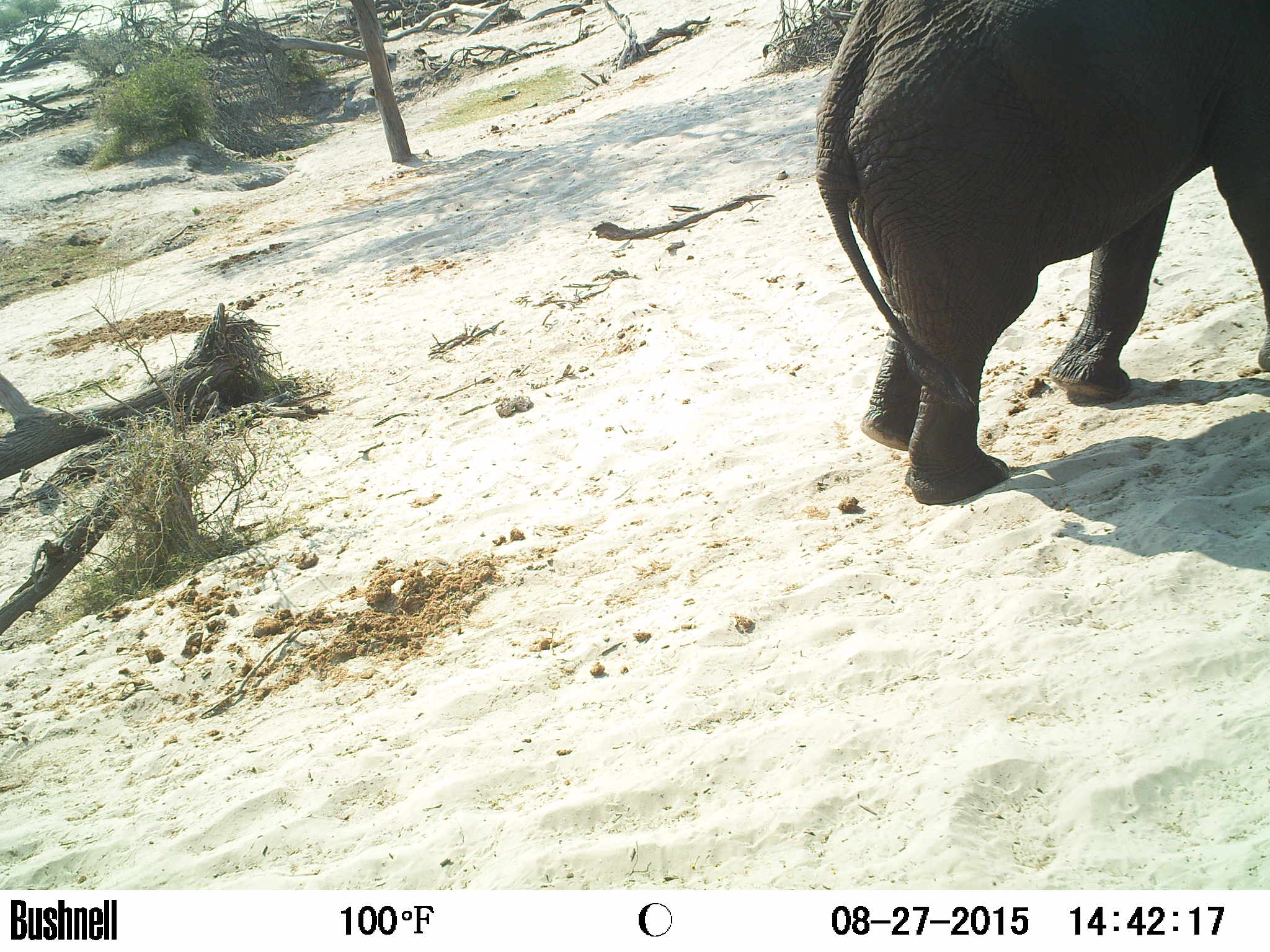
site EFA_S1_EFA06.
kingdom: Animalia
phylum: Chordata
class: Mammalia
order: Proboscidea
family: Elephantidae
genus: Loxodonta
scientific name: Loxodonta africana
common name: african bush elephant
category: elephant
Elephant (african bush elephant) (Loxodonta africana), count 1. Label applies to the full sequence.